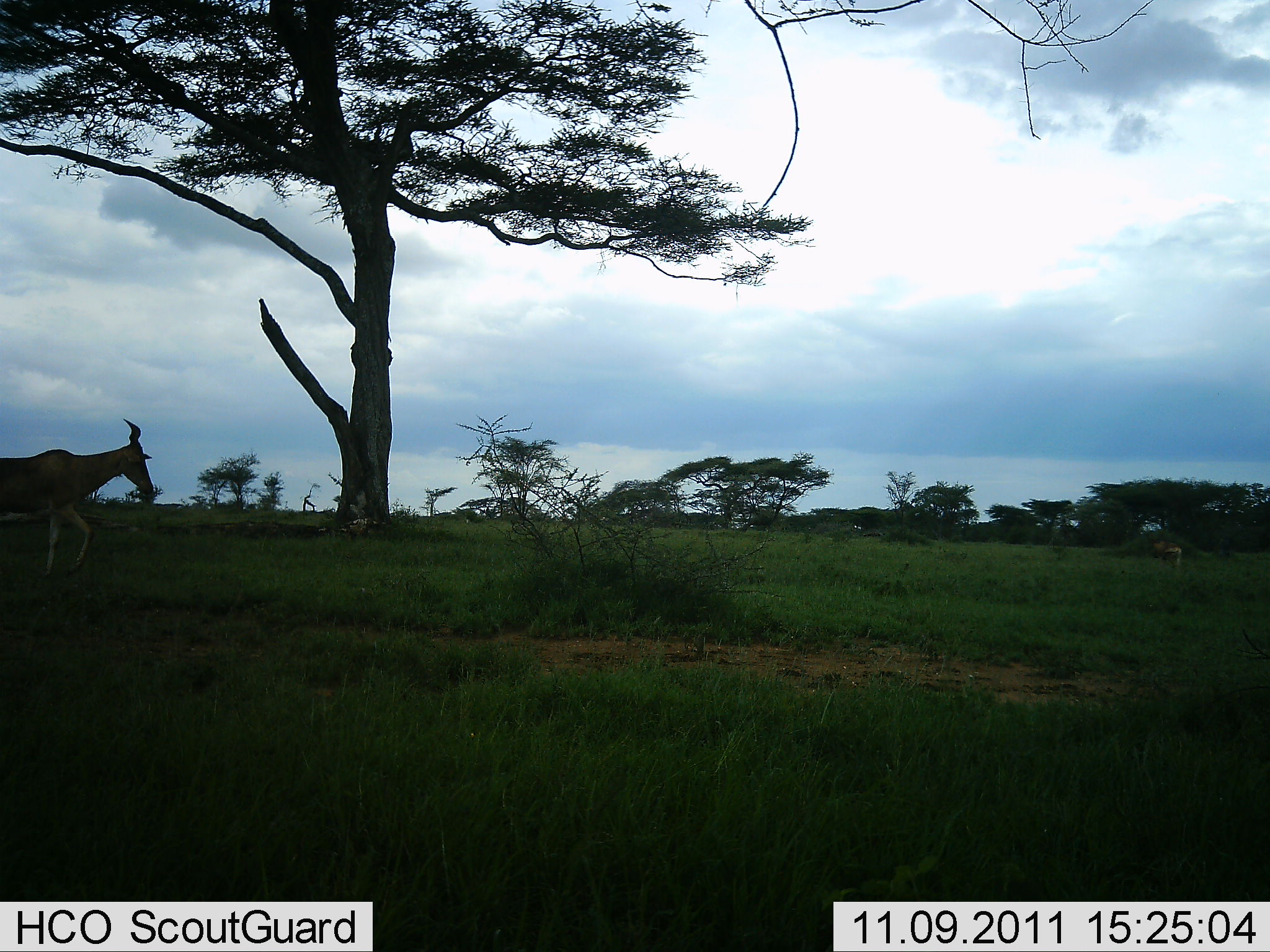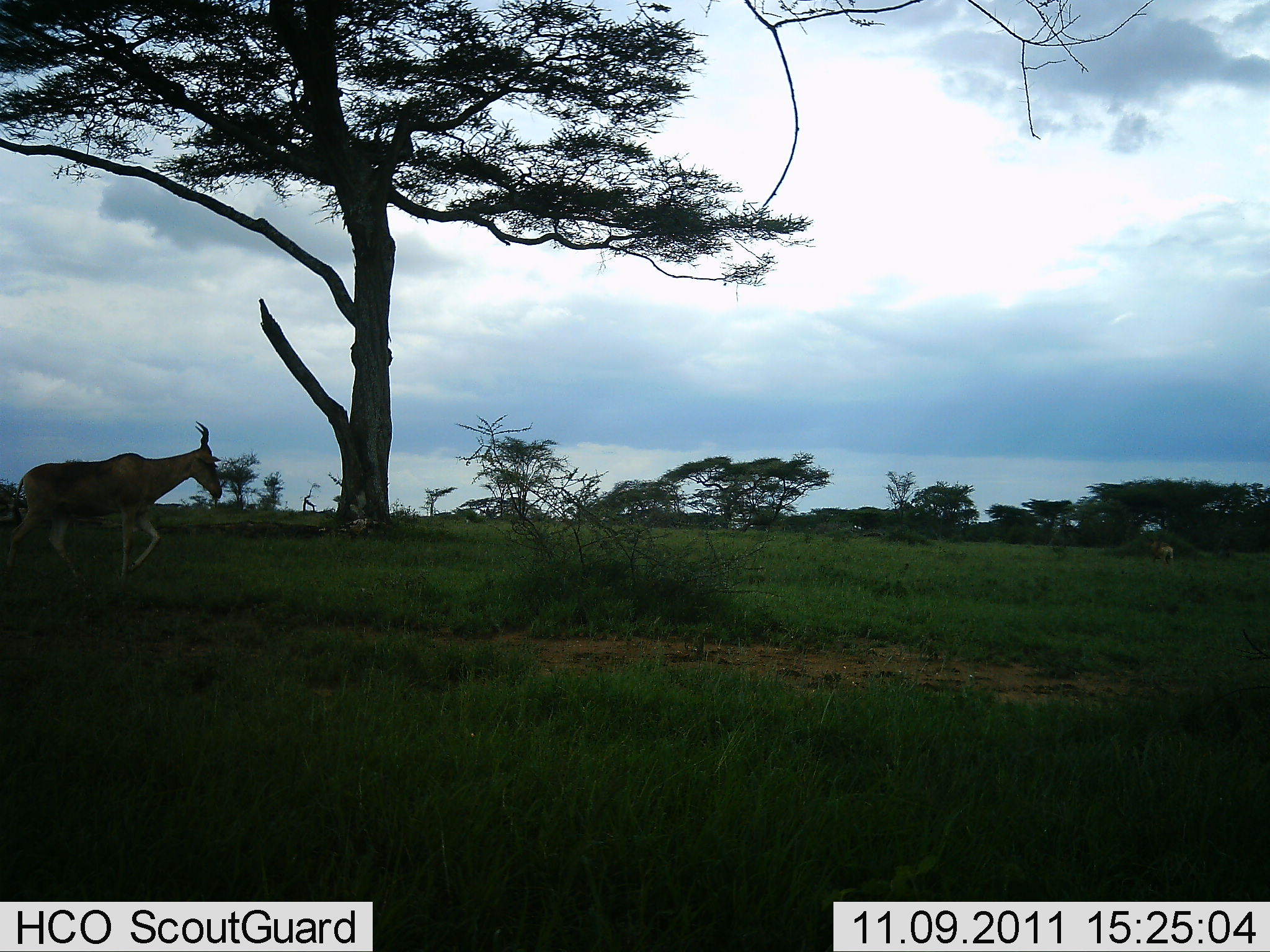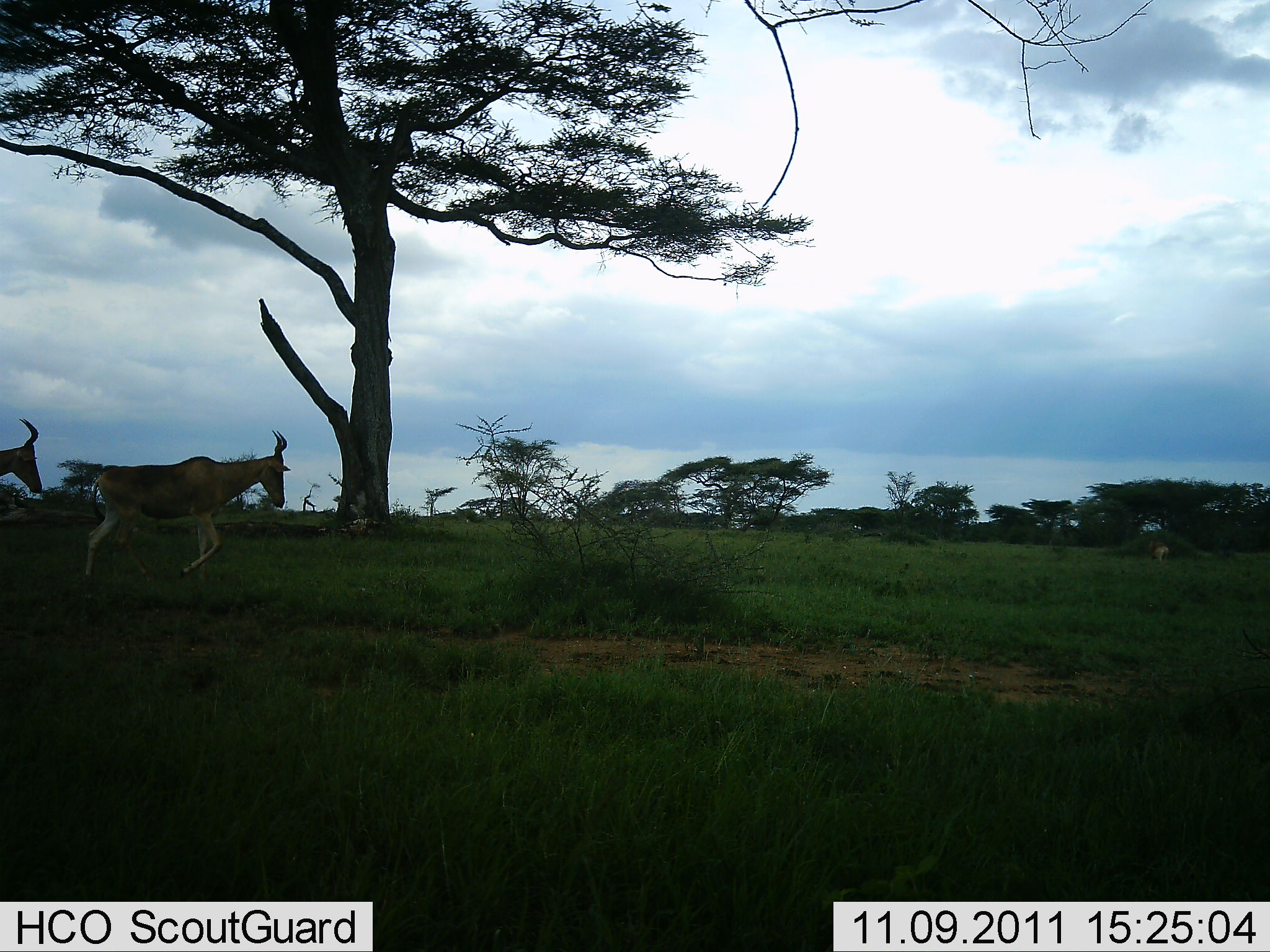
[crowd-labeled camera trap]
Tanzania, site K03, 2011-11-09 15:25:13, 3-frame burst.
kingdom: Animalia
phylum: Chordata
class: Mammalia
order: Artiodactyla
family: Bovidae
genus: Alcelaphus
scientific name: Alcelaphus buselaphus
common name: hartebeest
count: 2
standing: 14%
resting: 0%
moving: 100%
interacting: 0%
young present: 0%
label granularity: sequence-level